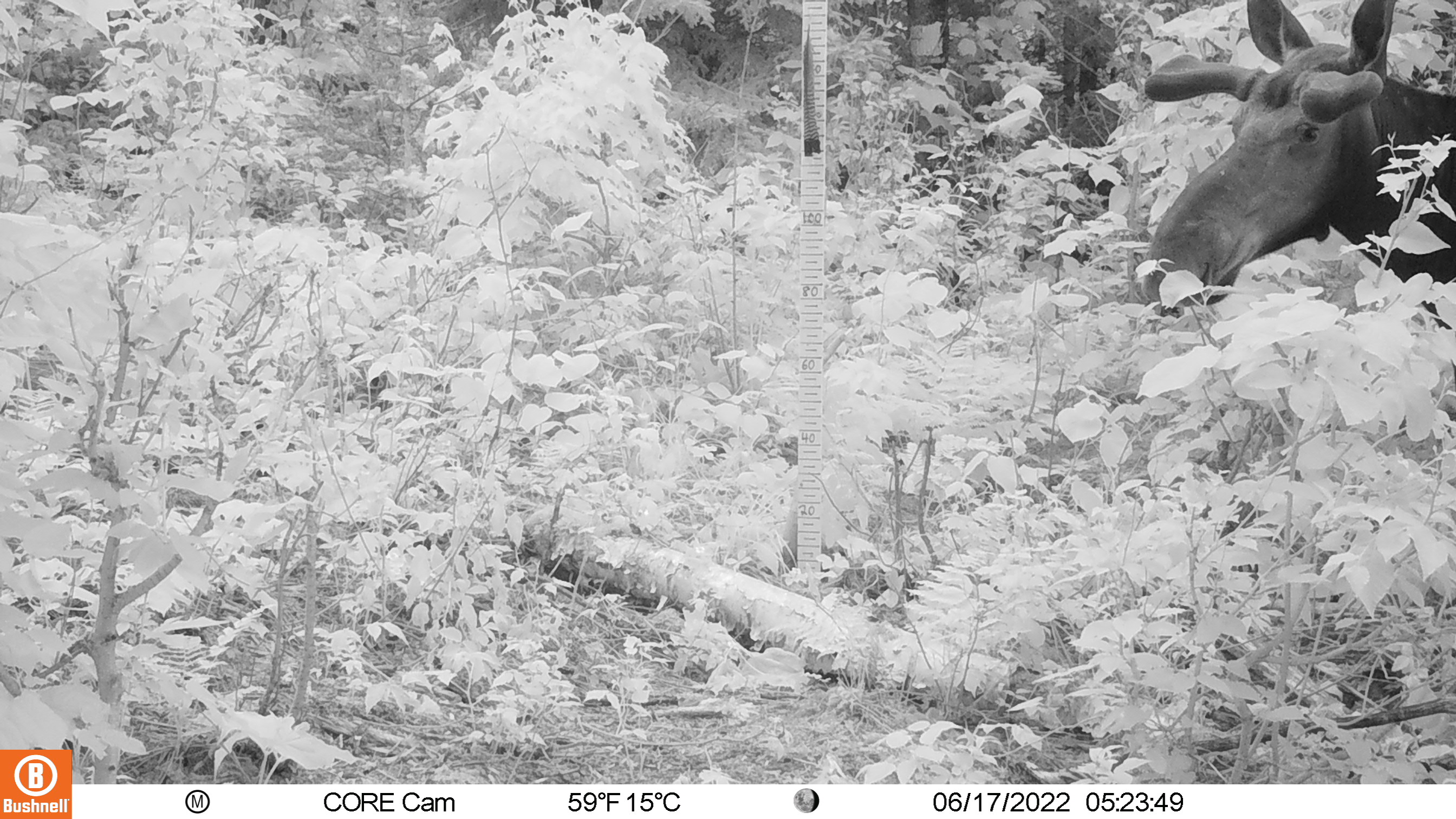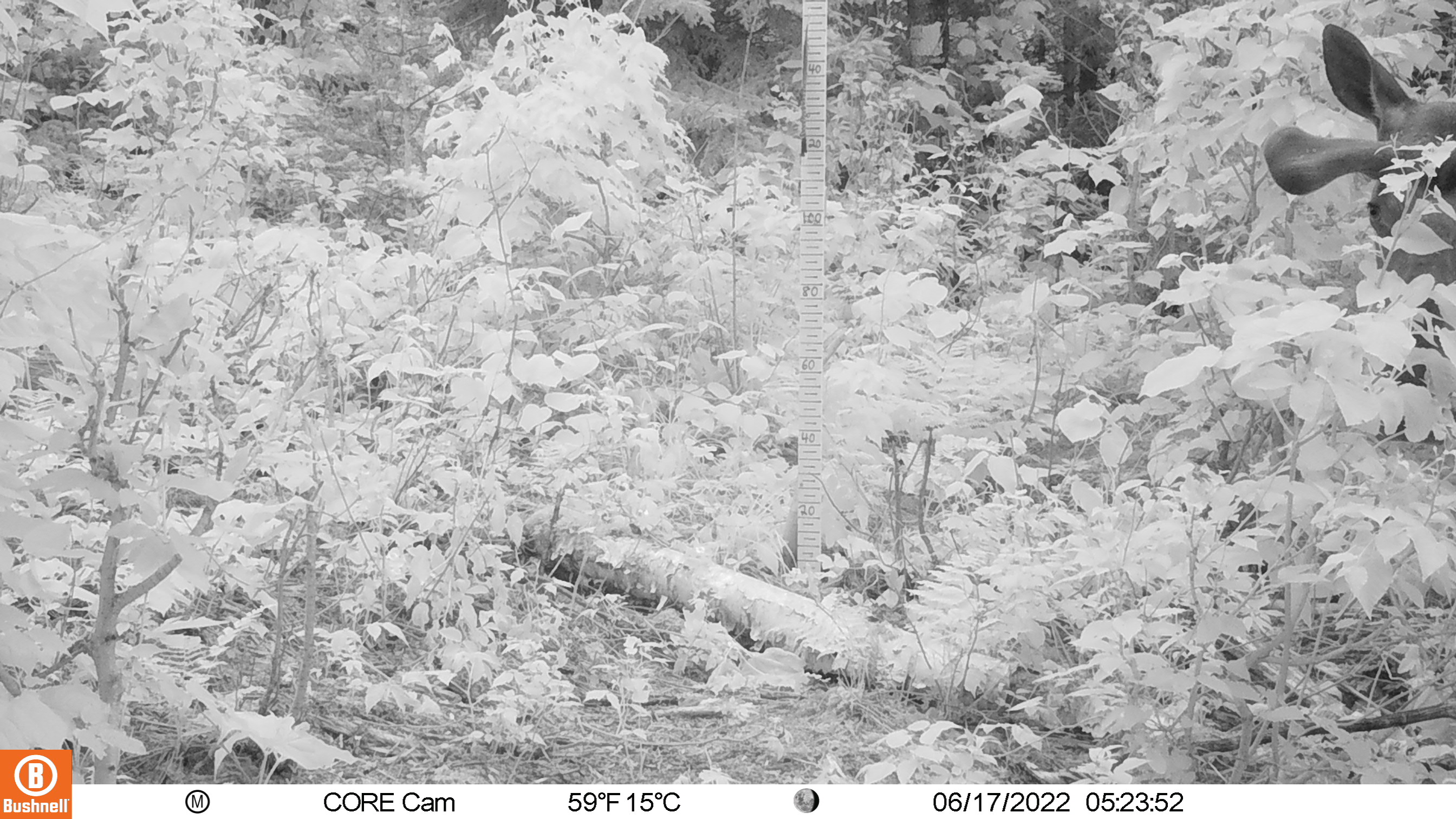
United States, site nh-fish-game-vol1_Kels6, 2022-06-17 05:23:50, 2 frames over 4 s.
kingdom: Animalia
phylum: Chordata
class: Mammalia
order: Artiodactyla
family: Cervidae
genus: Alces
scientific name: Alces alces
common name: moose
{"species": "moose (Alces alces)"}